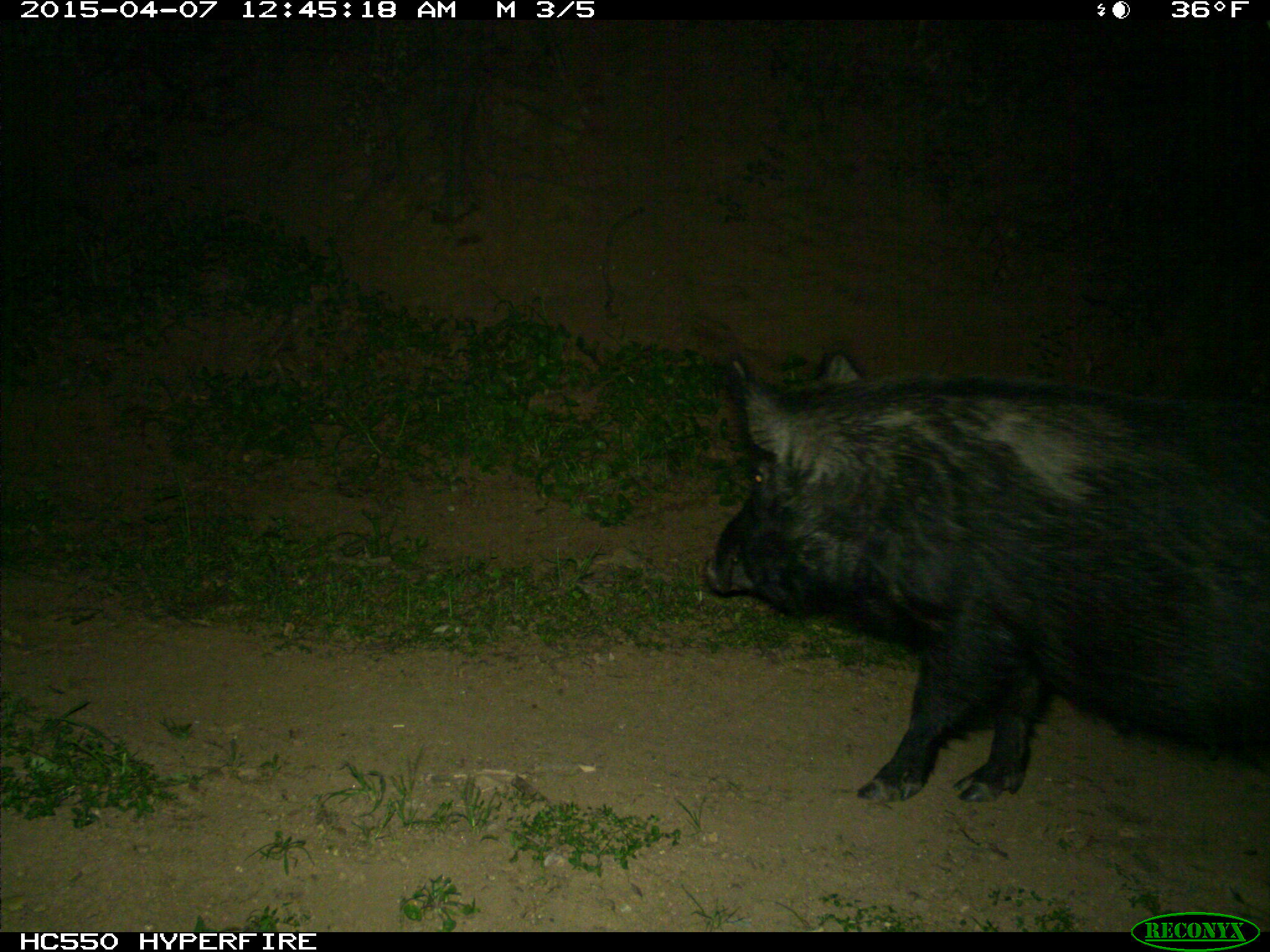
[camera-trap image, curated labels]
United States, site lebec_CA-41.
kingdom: Animalia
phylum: Chordata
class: Mammalia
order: Artiodactyla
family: Suidae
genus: Sus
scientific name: Sus scrofa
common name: wild boar